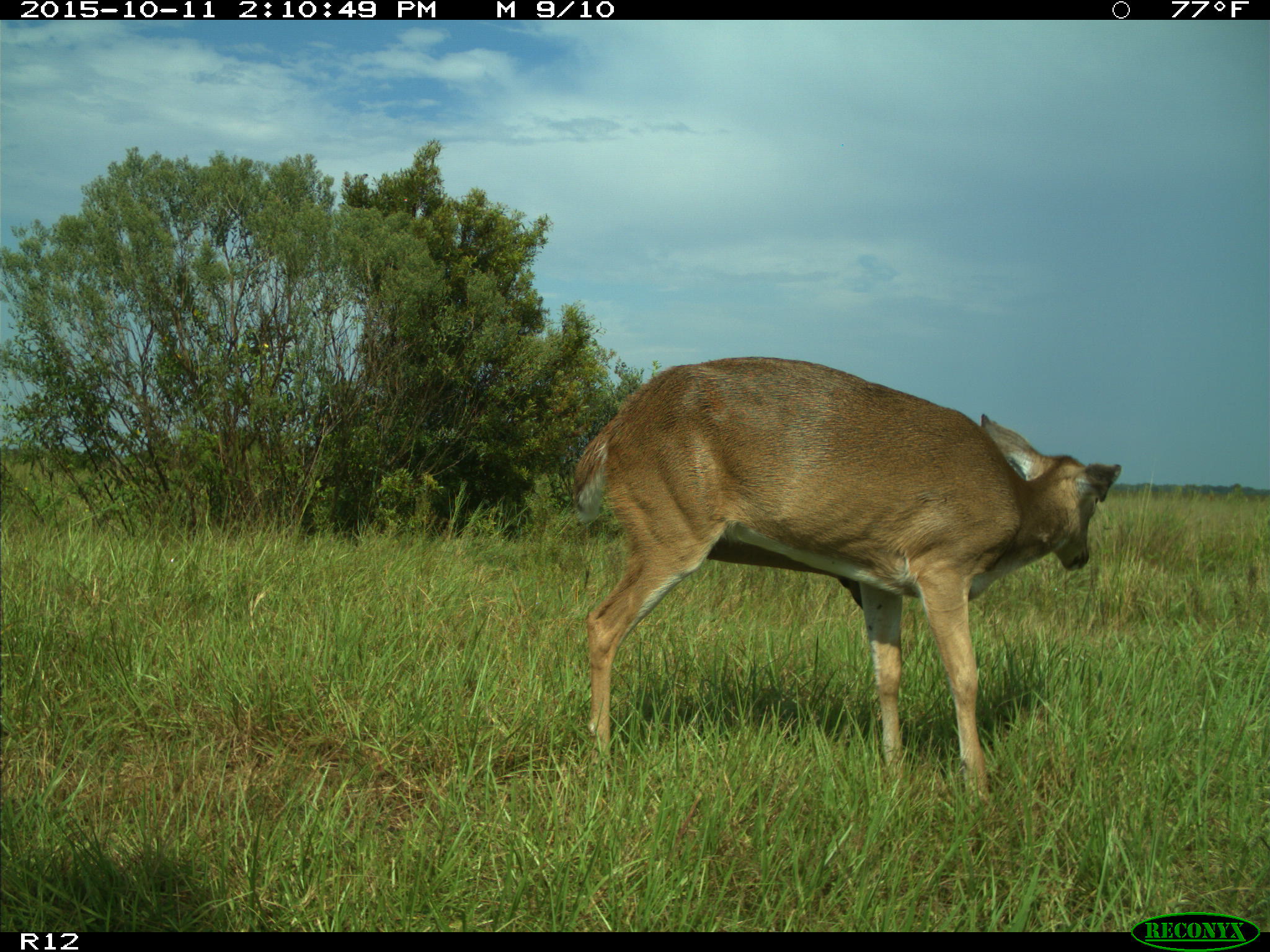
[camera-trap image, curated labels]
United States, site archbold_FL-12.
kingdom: Animalia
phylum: Chordata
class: Mammalia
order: Artiodactyla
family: Cervidae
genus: Odocoileus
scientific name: Odocoileus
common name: deer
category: unidentified deer